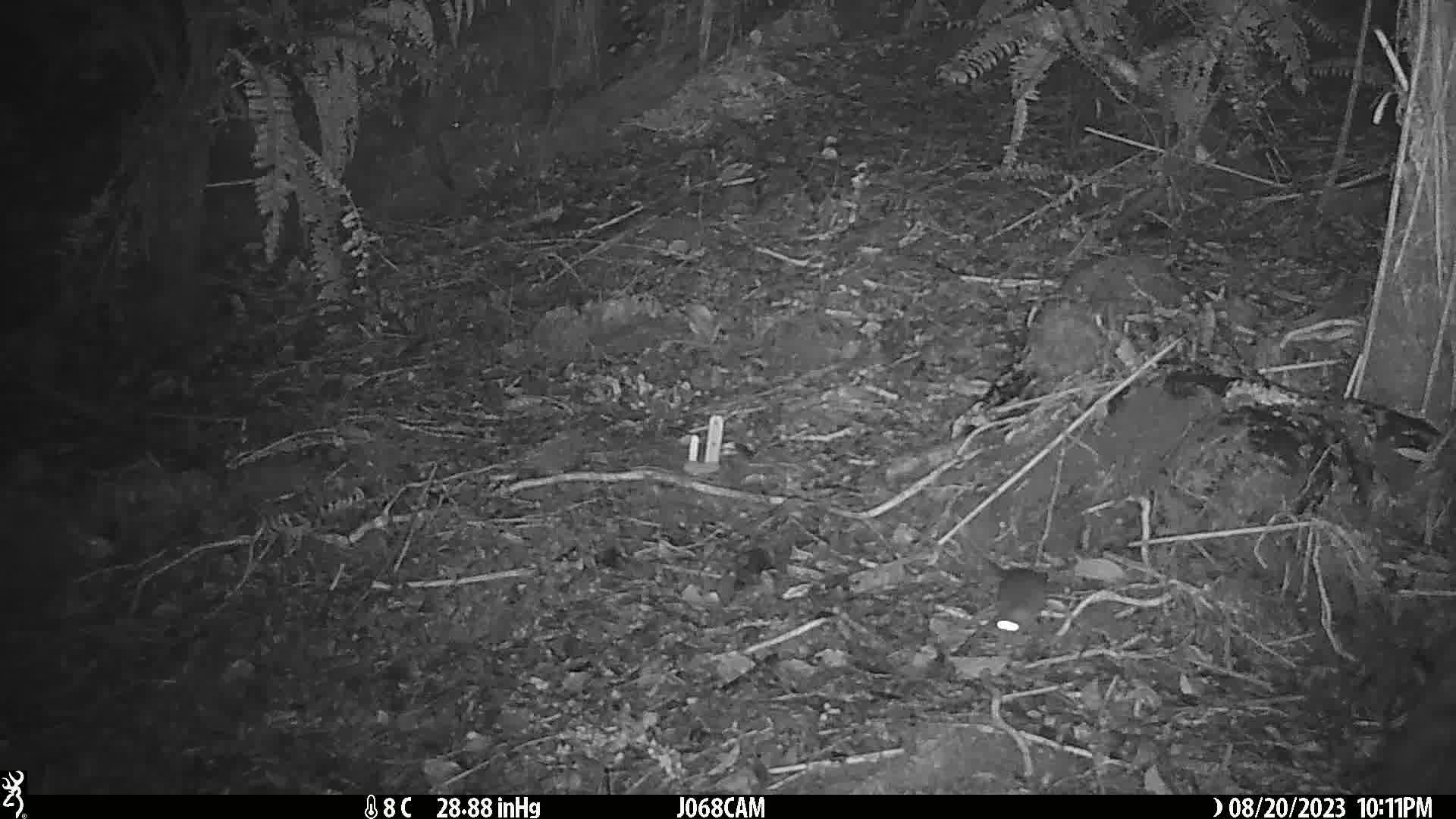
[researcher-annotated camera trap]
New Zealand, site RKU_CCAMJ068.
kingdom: Animalia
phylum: Chordata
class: Mammalia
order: Rodentia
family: Muridae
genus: Rattus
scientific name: Rattus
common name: rat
Rat (Rattus).